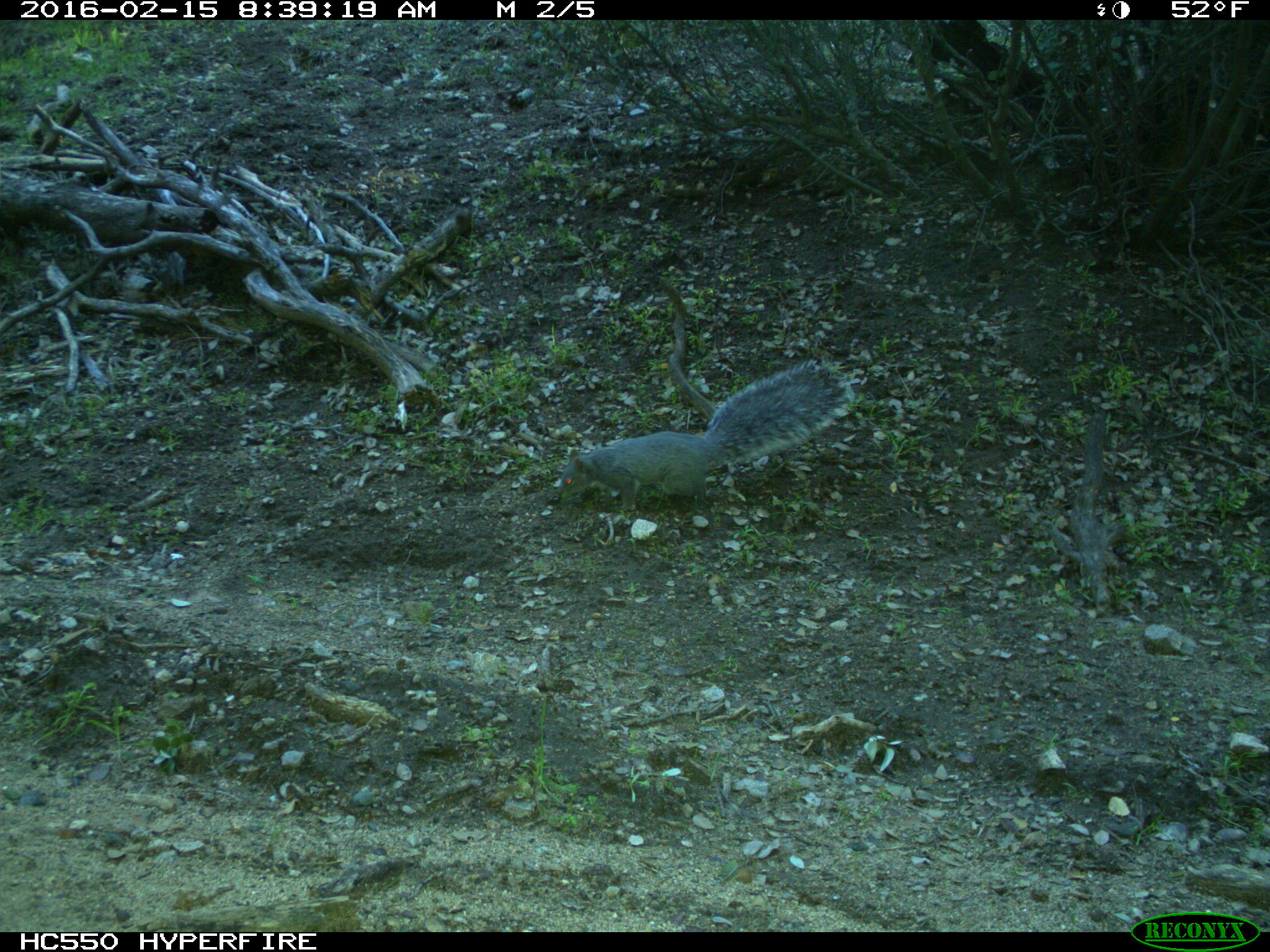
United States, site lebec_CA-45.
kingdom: Animalia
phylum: Chordata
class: Mammalia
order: Rodentia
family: Sciuridae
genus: Sciurus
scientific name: Sciurus carolinensis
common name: eastern gray squirrel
Sciurus carolinensis (eastern gray squirrel).